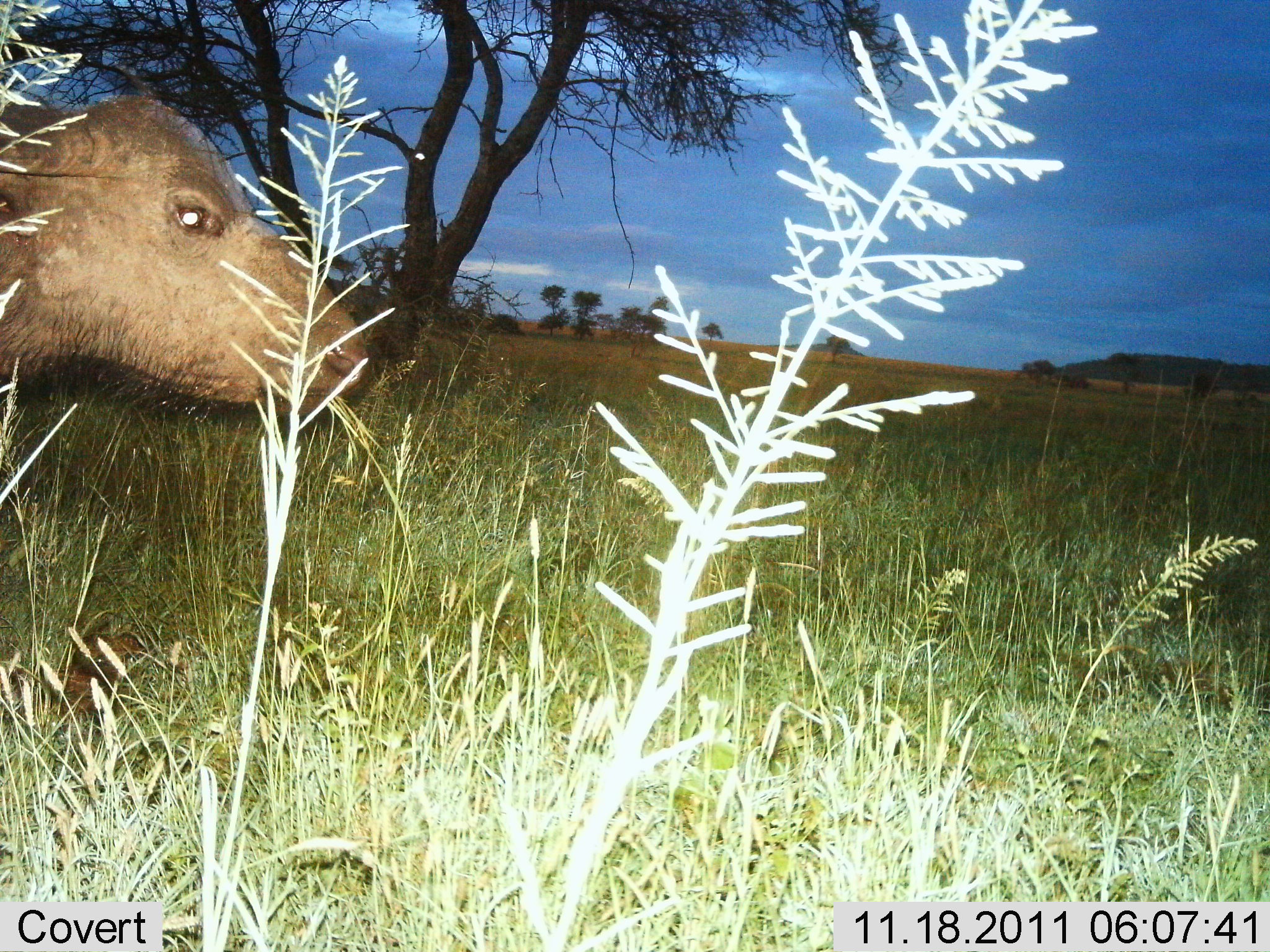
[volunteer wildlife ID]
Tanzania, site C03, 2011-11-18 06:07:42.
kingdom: Animalia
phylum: Chordata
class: Mammalia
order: Artiodactyla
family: Bovidae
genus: Syncerus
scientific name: Syncerus caffer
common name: cape buffalo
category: buffalo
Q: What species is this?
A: Buffalo (cape buffalo) (Syncerus caffer).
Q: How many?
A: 1.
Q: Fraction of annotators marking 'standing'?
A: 69%.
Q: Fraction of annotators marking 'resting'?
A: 0%.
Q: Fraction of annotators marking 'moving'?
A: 23%.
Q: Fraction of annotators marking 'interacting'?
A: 0%.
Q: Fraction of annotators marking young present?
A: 23%.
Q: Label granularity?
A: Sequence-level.